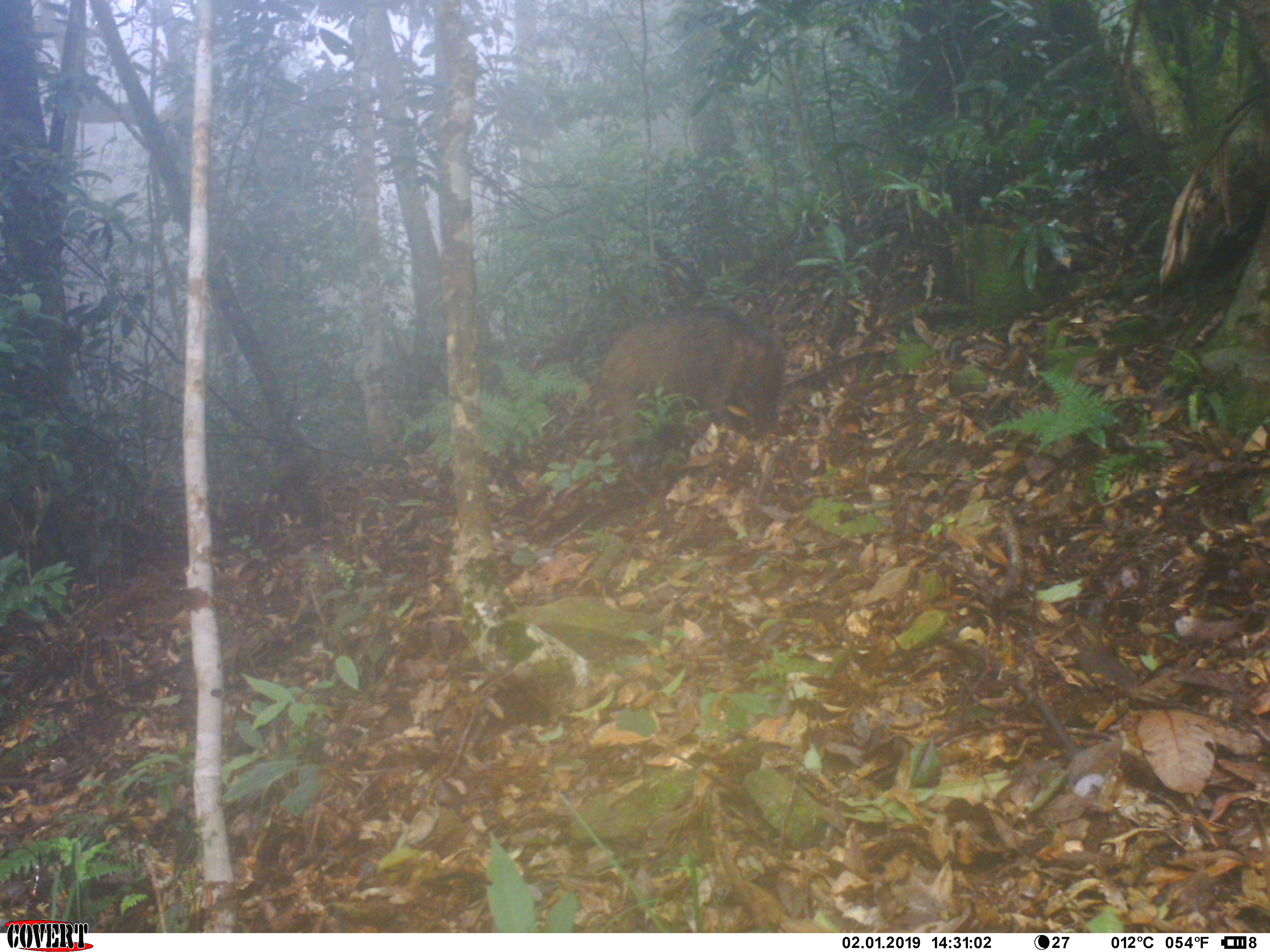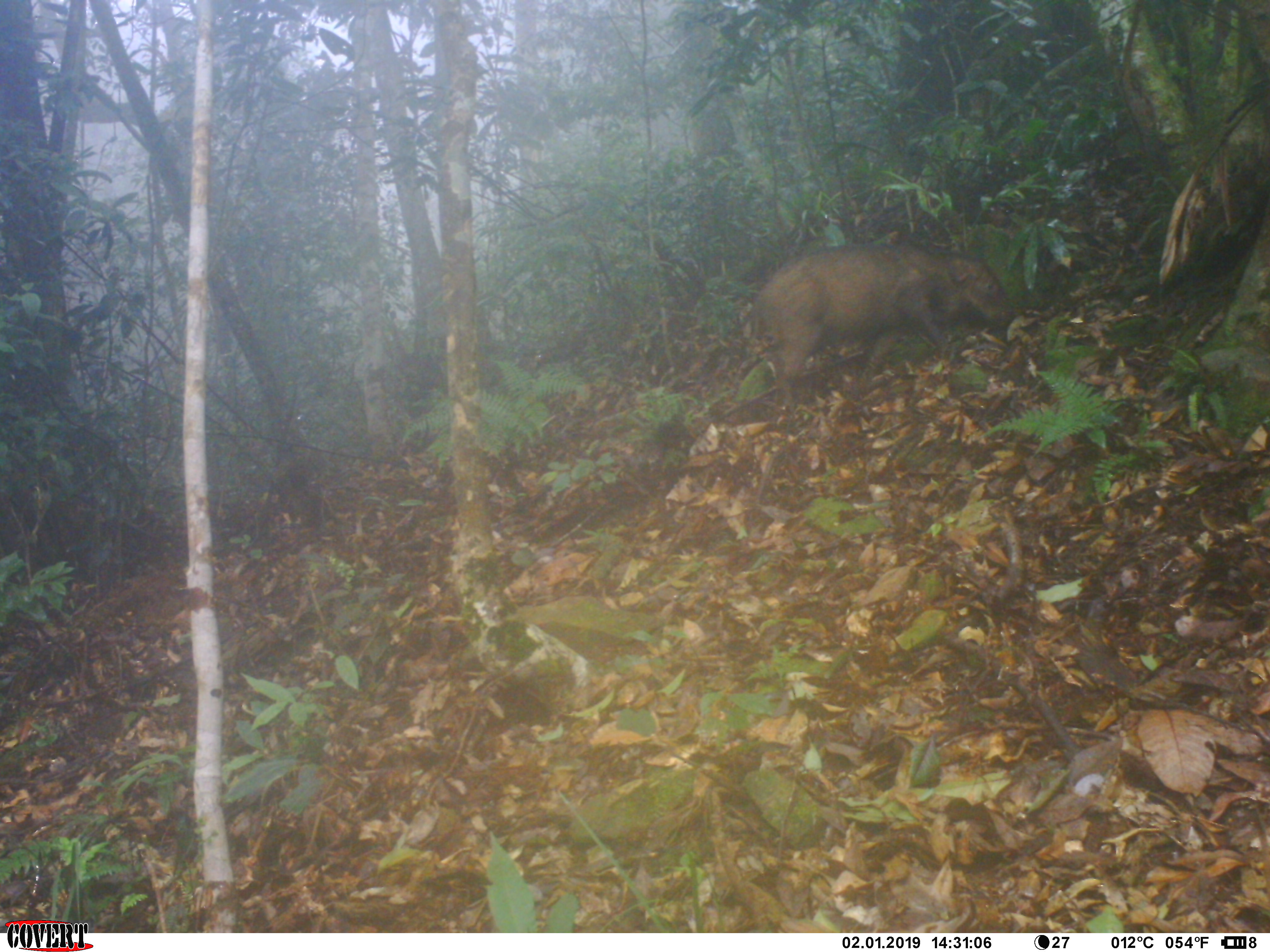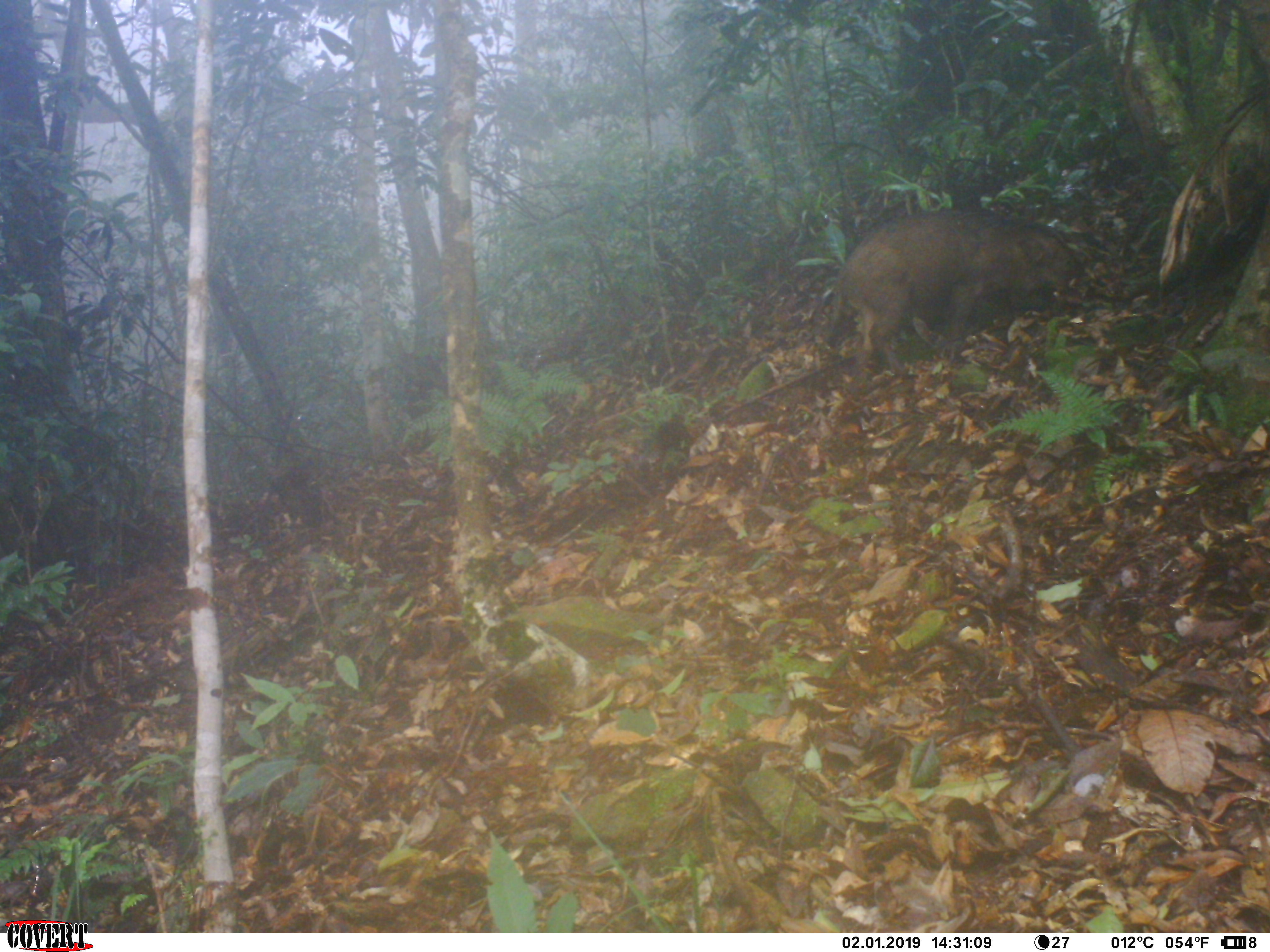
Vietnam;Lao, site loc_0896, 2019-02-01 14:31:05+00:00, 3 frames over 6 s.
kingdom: Animalia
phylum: Chordata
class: Mammalia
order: Artiodactyla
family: Suidae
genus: Sus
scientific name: Sus scrofa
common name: eurasian wild pig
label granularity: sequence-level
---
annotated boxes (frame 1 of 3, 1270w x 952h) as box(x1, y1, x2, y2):
eurasian wild pig: box(599, 305, 785, 453)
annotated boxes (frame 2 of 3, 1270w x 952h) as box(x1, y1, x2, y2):
eurasian wild pig: box(728, 241, 1016, 414)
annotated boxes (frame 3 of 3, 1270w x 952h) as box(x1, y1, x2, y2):
eurasian wild pig: box(823, 206, 1080, 374)